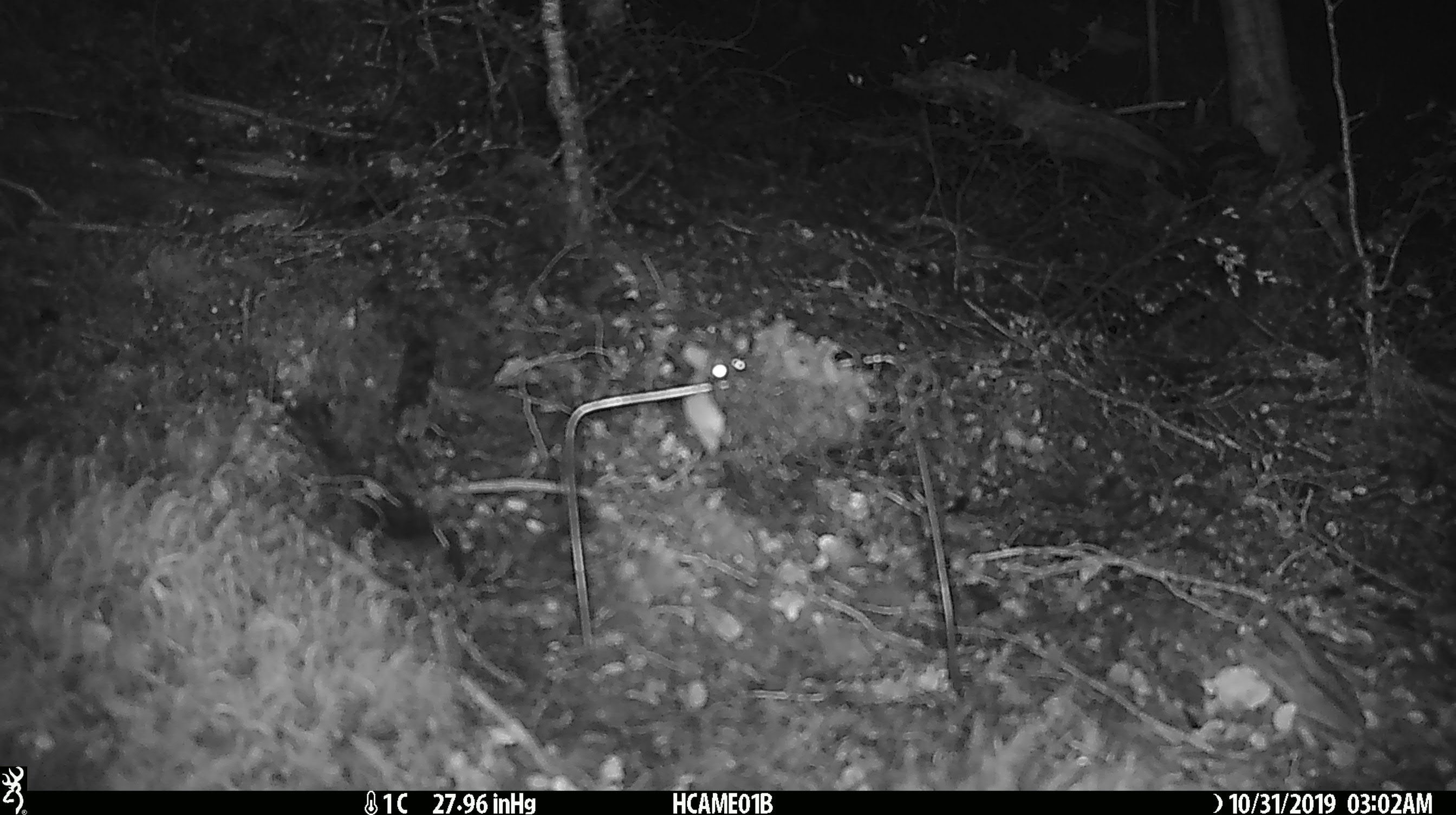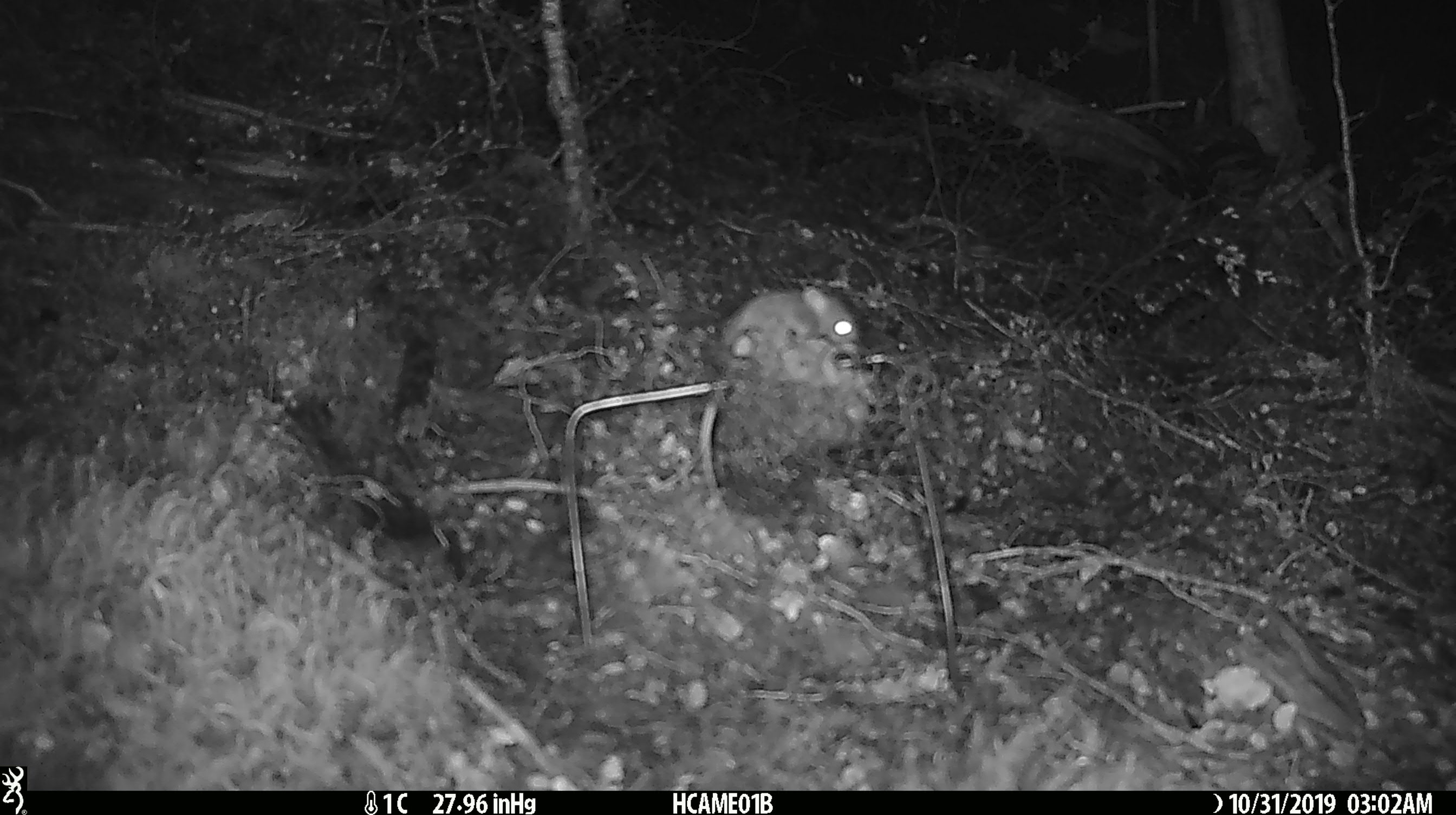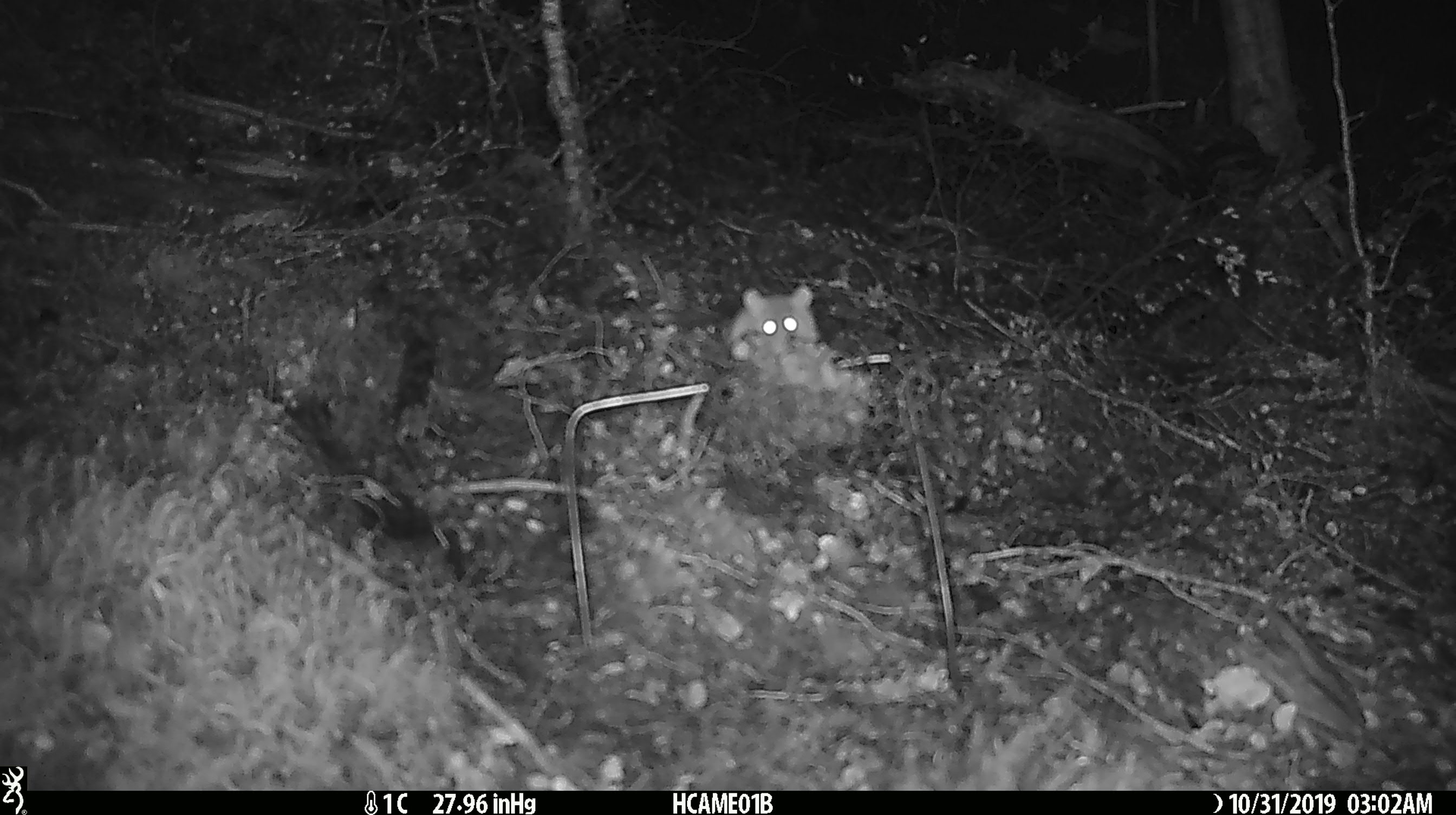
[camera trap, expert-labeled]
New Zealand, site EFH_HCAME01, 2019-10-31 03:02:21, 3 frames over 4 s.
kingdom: Animalia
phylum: Chordata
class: Mammalia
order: Rodentia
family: Muridae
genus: Mus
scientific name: Mus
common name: mouse